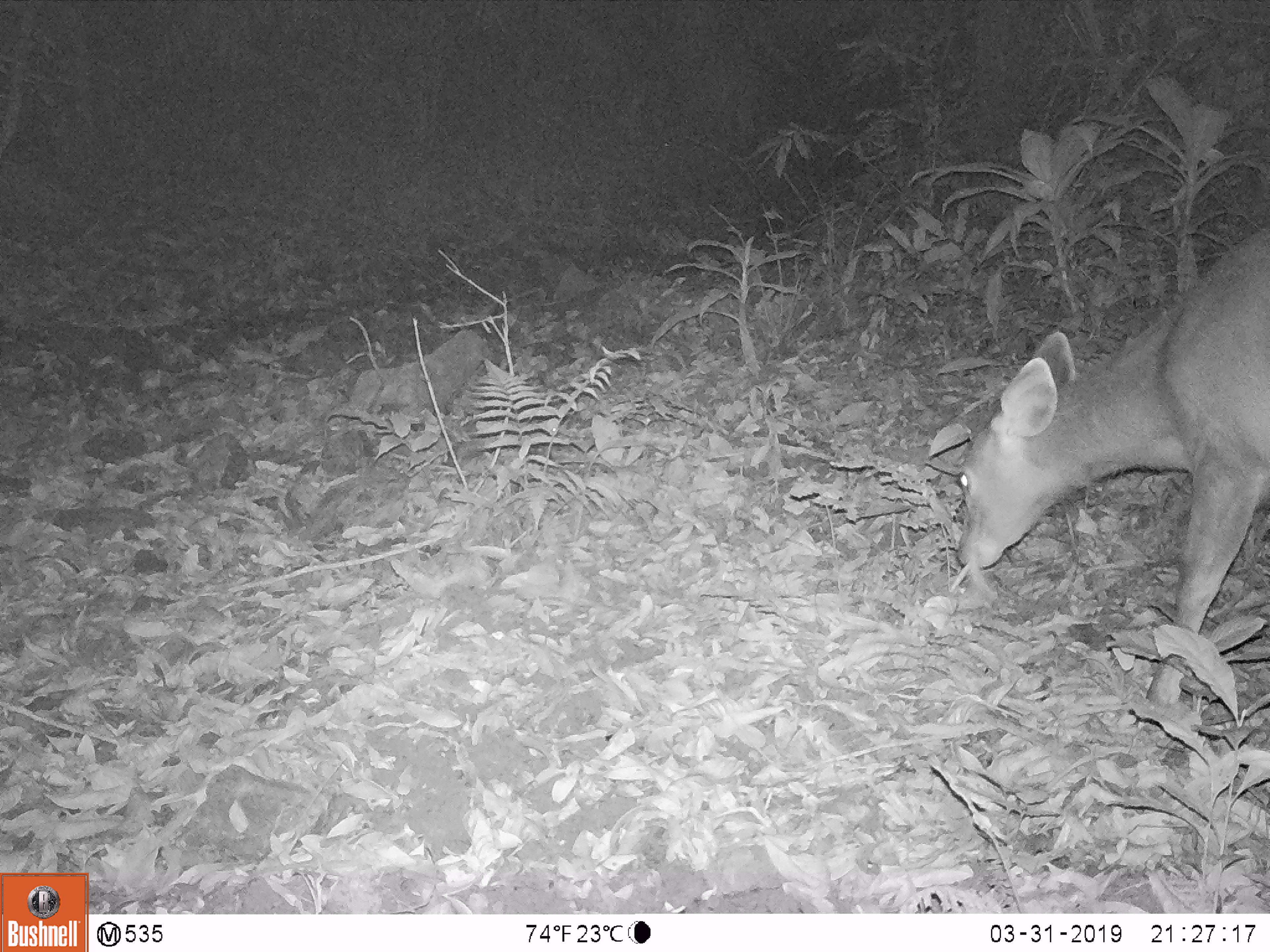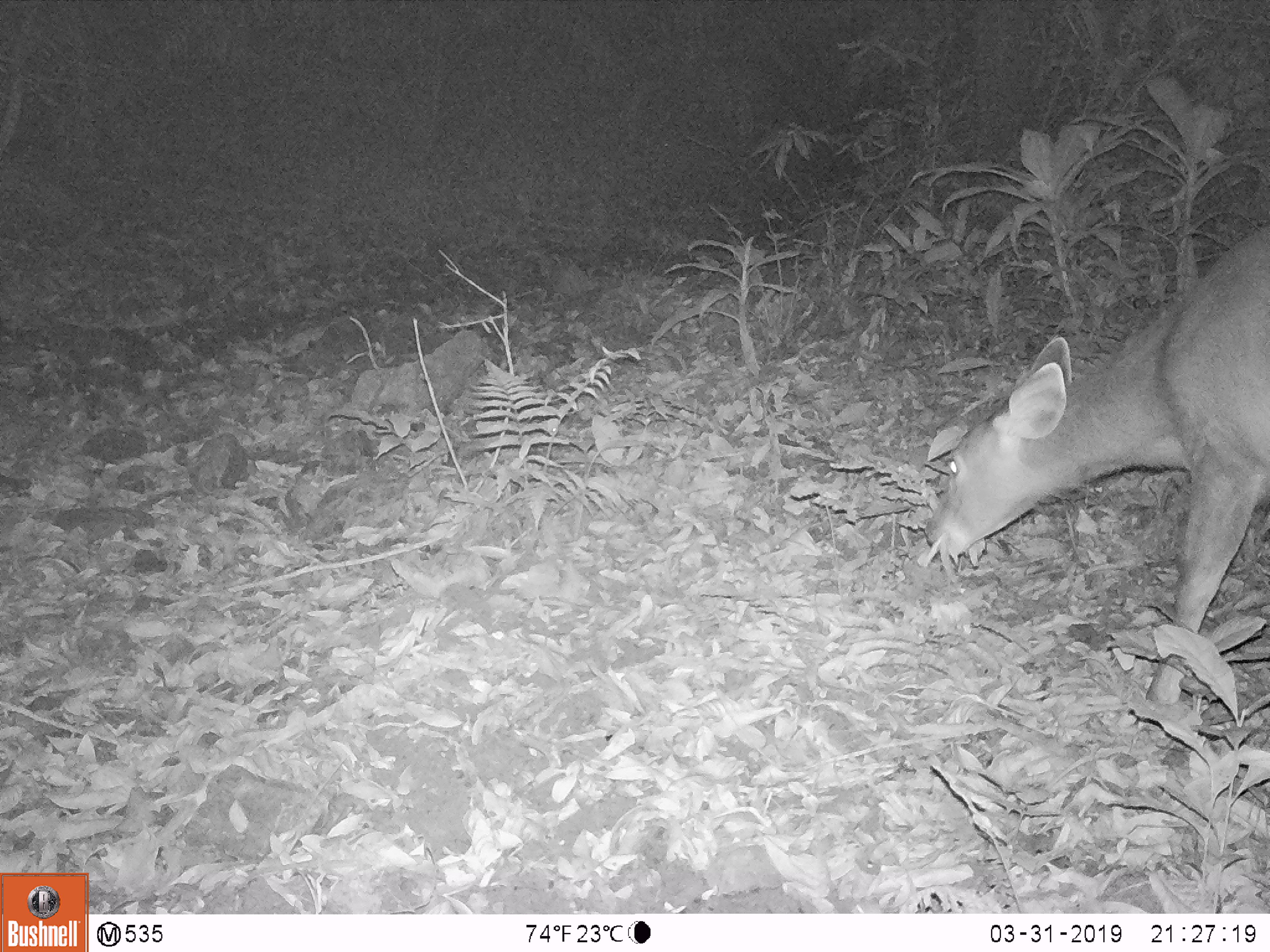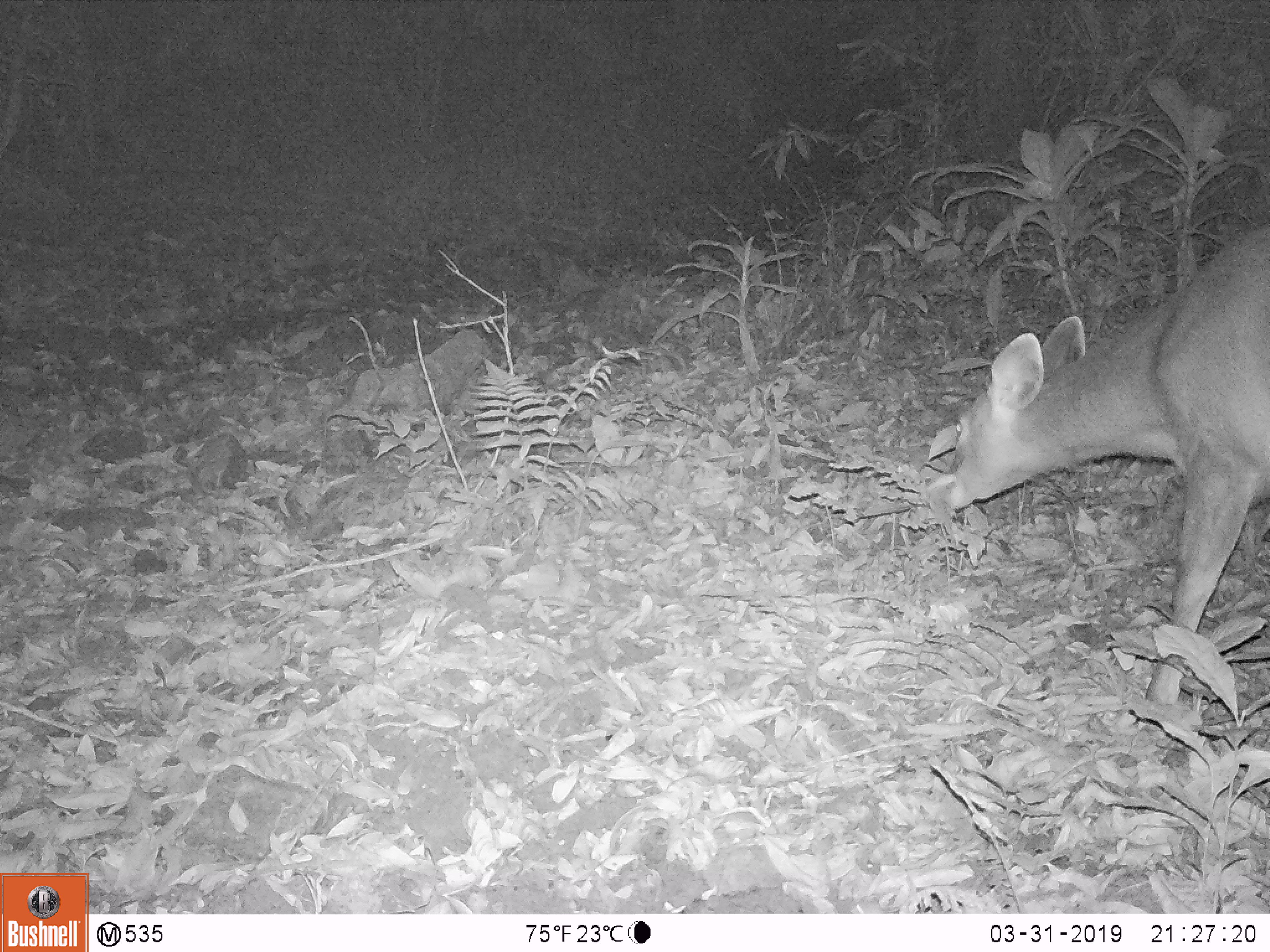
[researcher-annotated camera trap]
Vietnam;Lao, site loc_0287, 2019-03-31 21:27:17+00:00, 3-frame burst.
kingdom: Animalia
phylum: Chordata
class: Mammalia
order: Artiodactyla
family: Cervidae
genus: Rusa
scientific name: Rusa unicolor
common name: sambar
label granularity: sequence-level